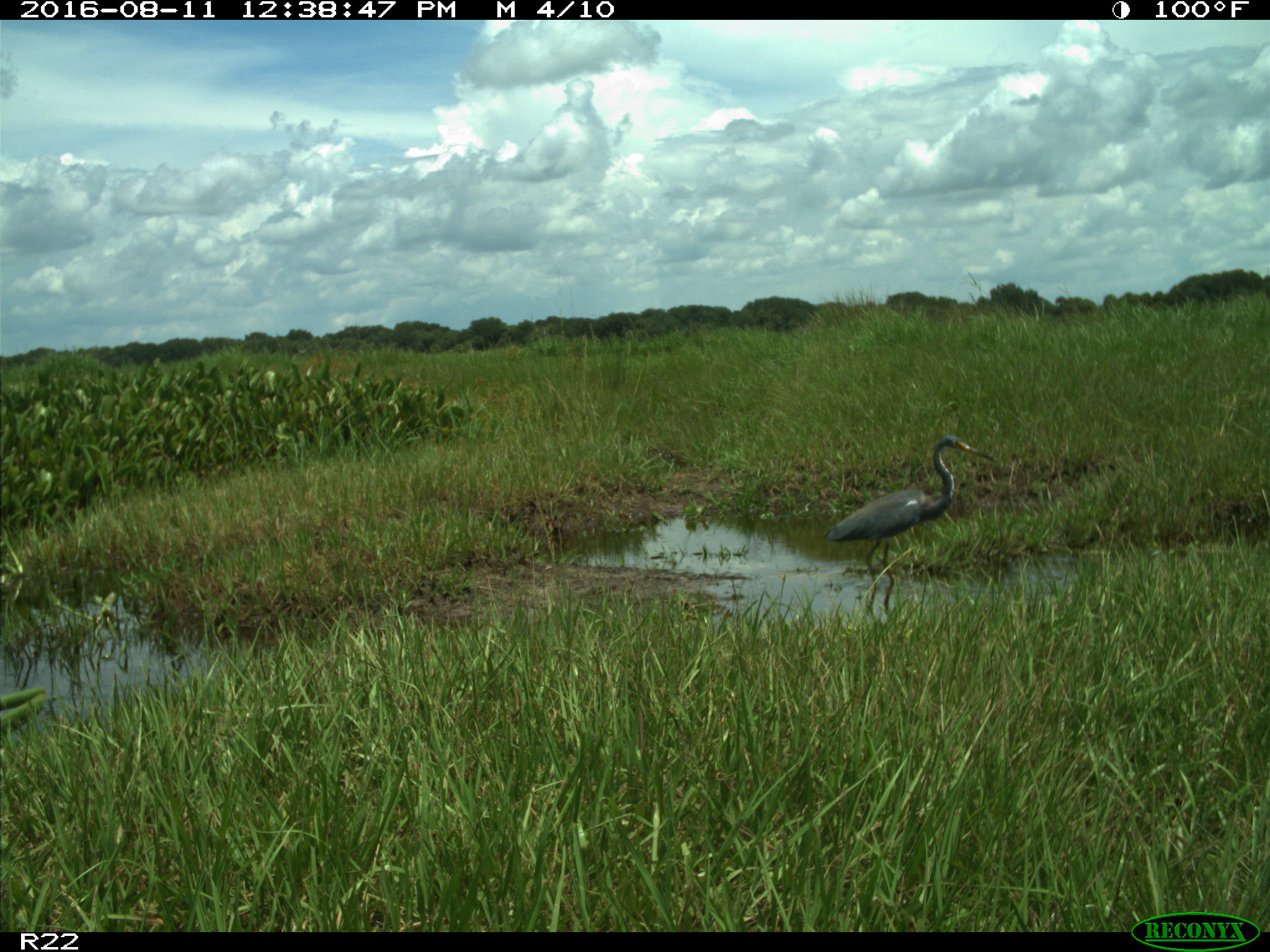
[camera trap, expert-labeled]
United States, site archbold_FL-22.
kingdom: Animalia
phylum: Chordata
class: Aves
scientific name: Aves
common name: birds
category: unidentified bird